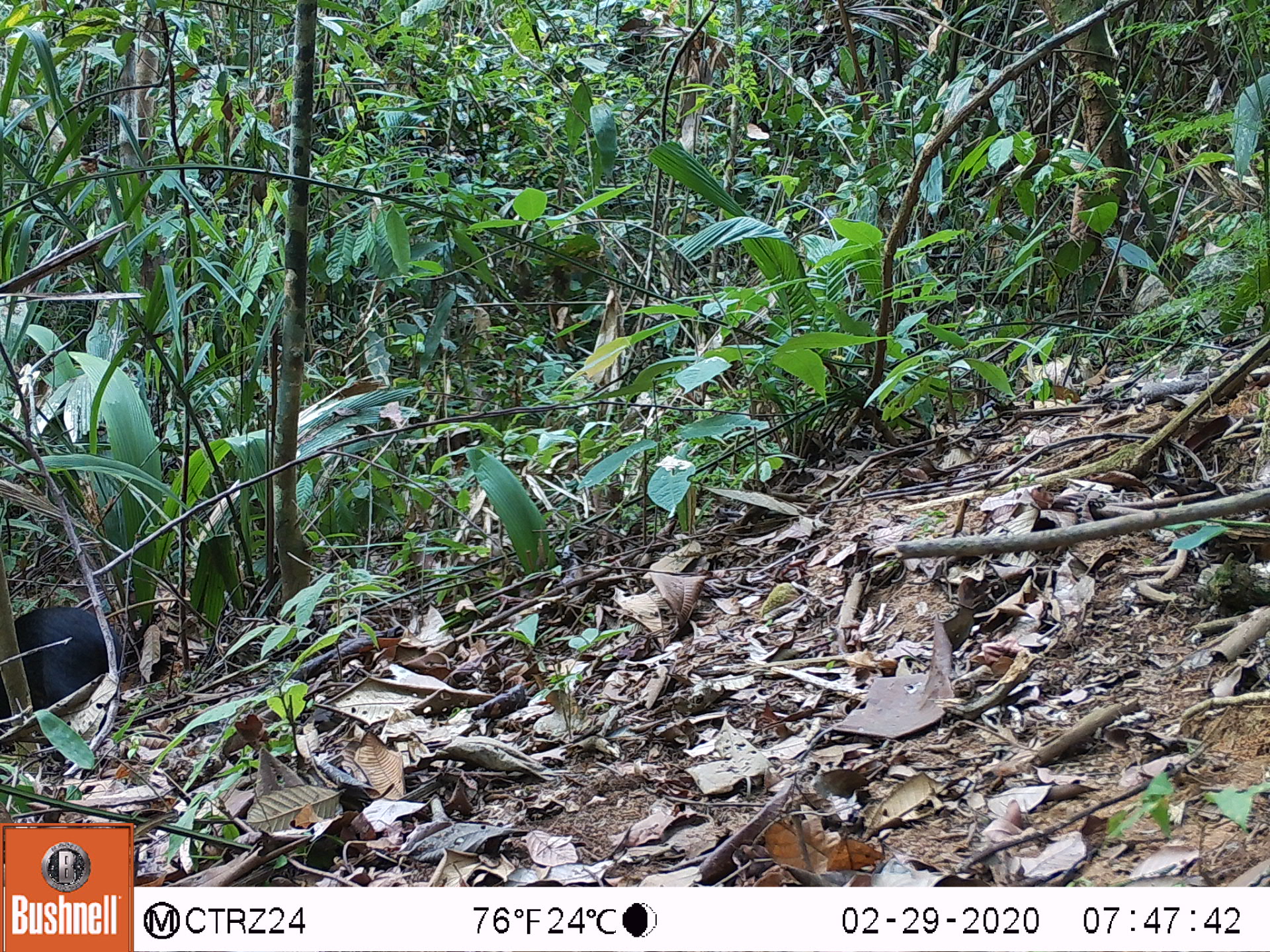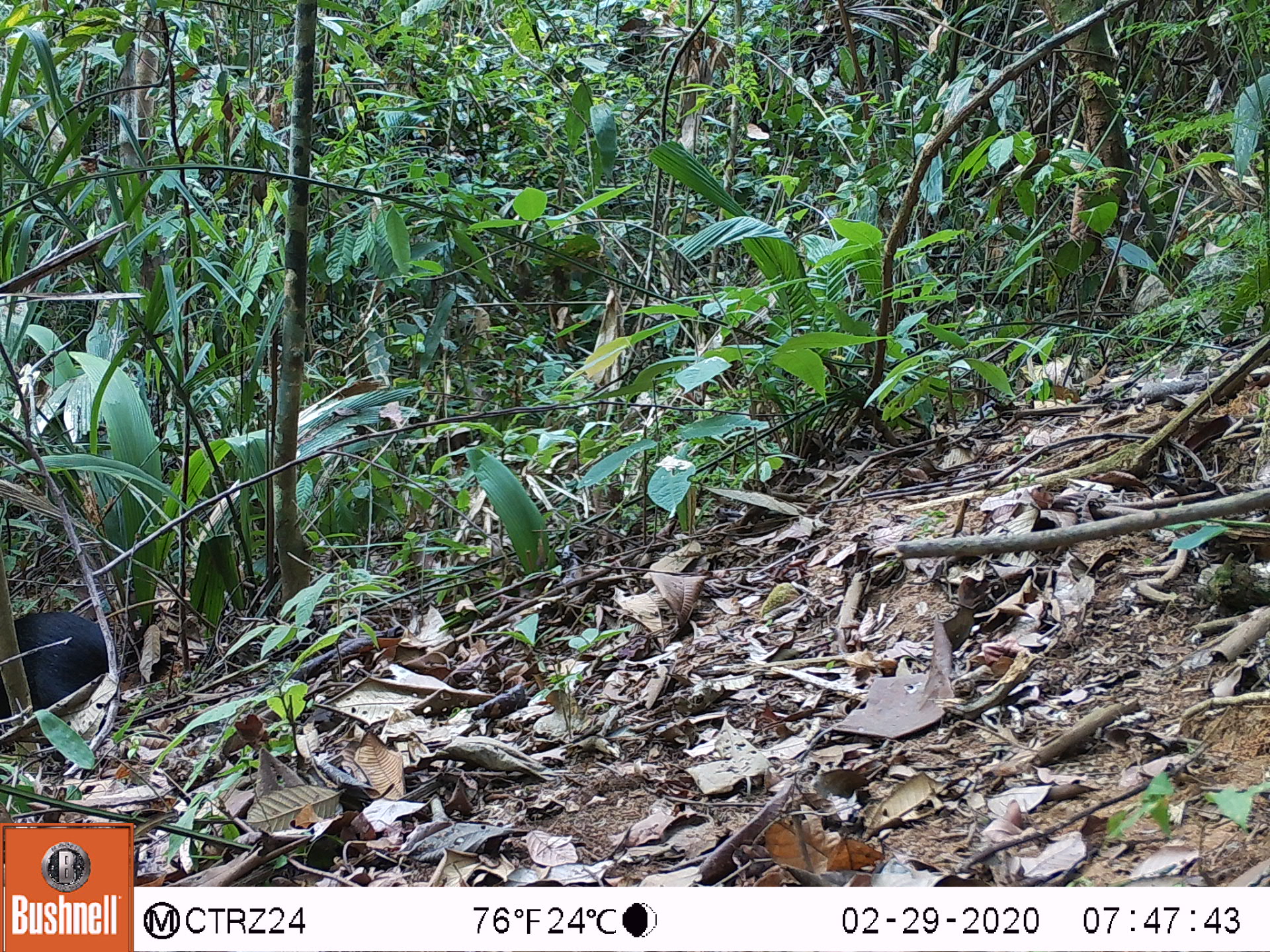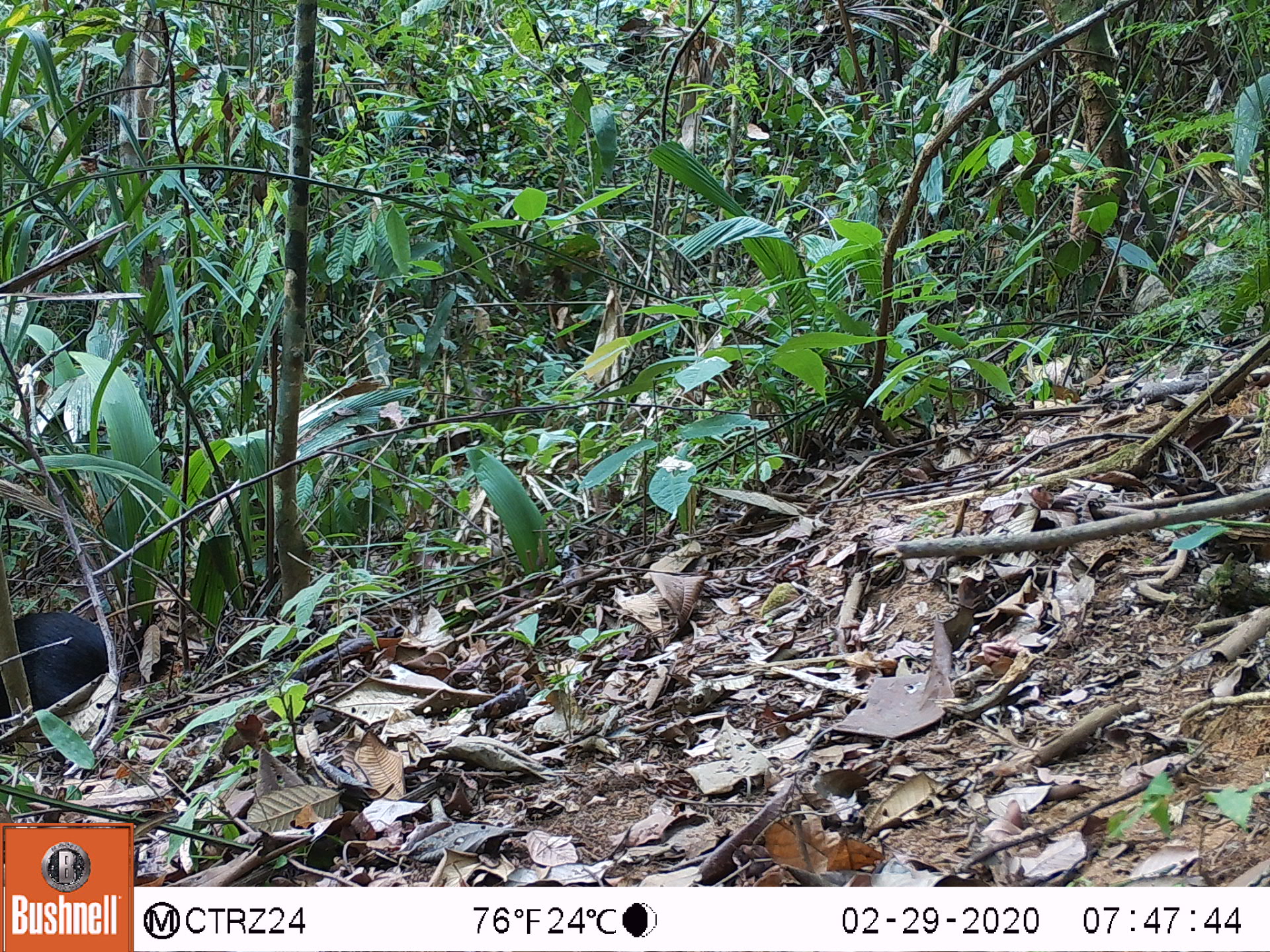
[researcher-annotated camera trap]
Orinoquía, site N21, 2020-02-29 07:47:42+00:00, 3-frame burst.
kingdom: Animalia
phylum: Chordata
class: Mammalia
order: Rodentia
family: Dasyproctidae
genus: Dasyprocta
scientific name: Dasyprocta fuliginosa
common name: black agouti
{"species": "black agouti (Dasyprocta fuliginosa)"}